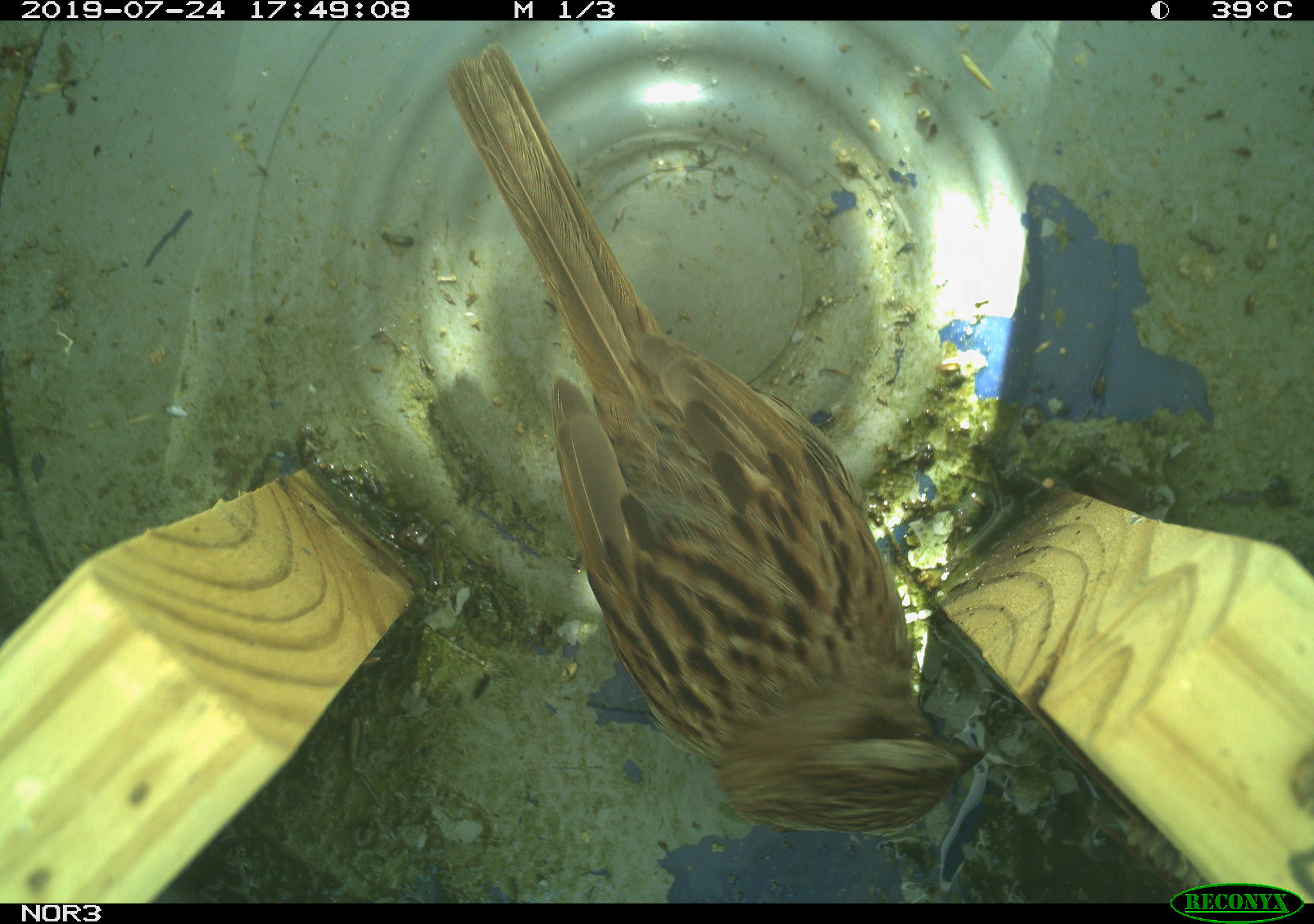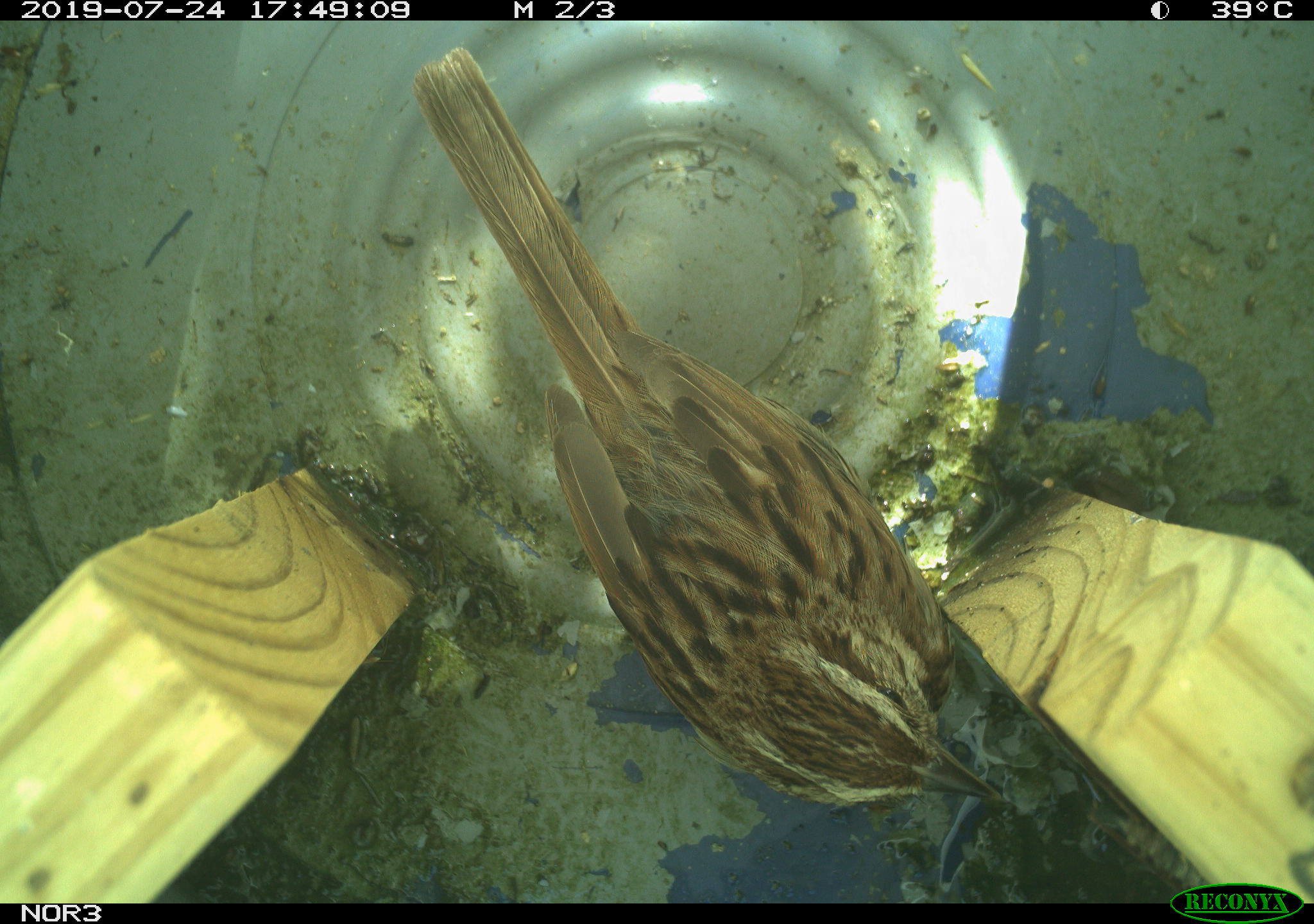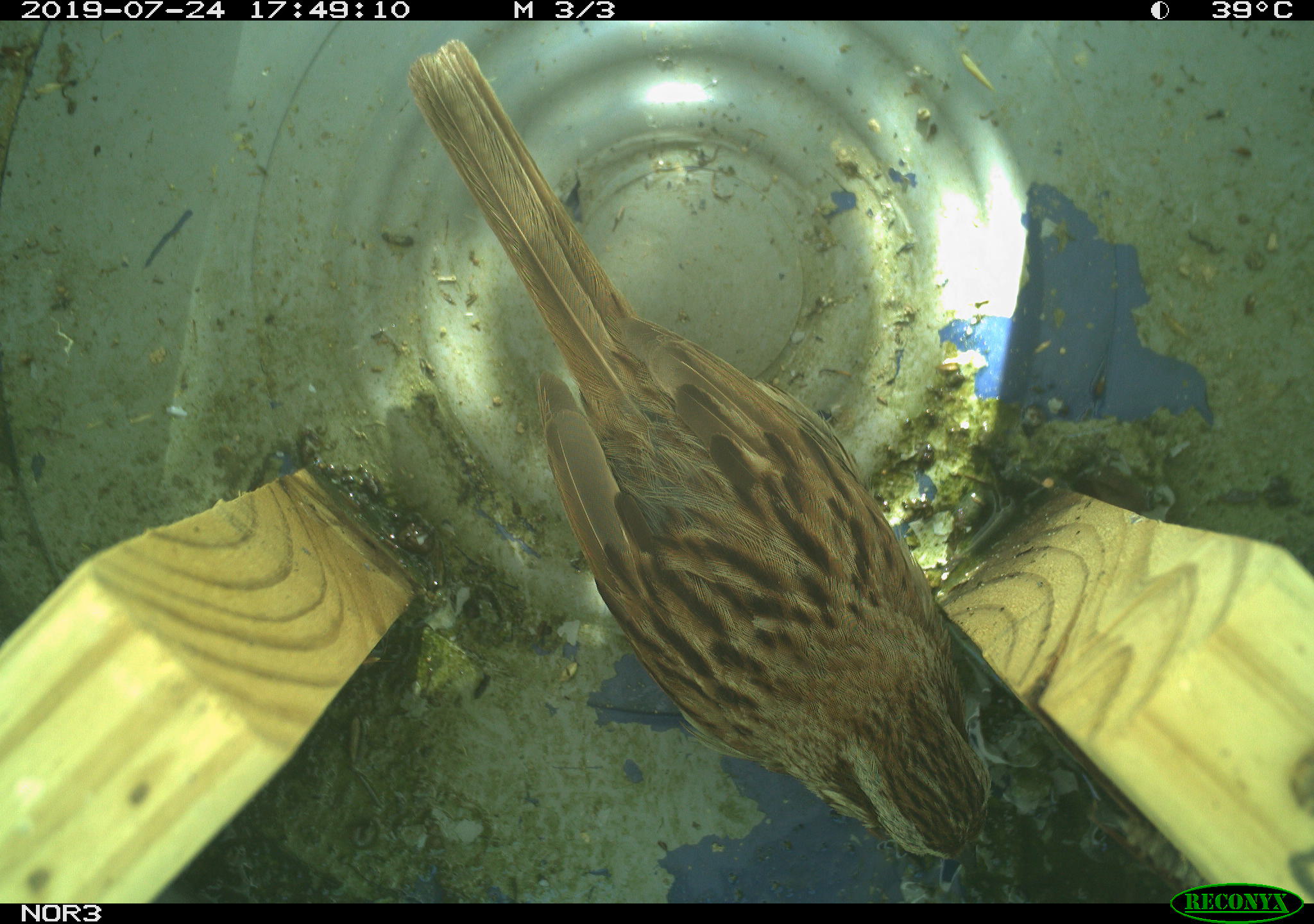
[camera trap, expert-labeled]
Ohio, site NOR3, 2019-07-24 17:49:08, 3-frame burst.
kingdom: Animalia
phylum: Chordata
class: Aves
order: Passeriformes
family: Passerellidae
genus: Melospiza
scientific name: Melospiza melodia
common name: song sparrow